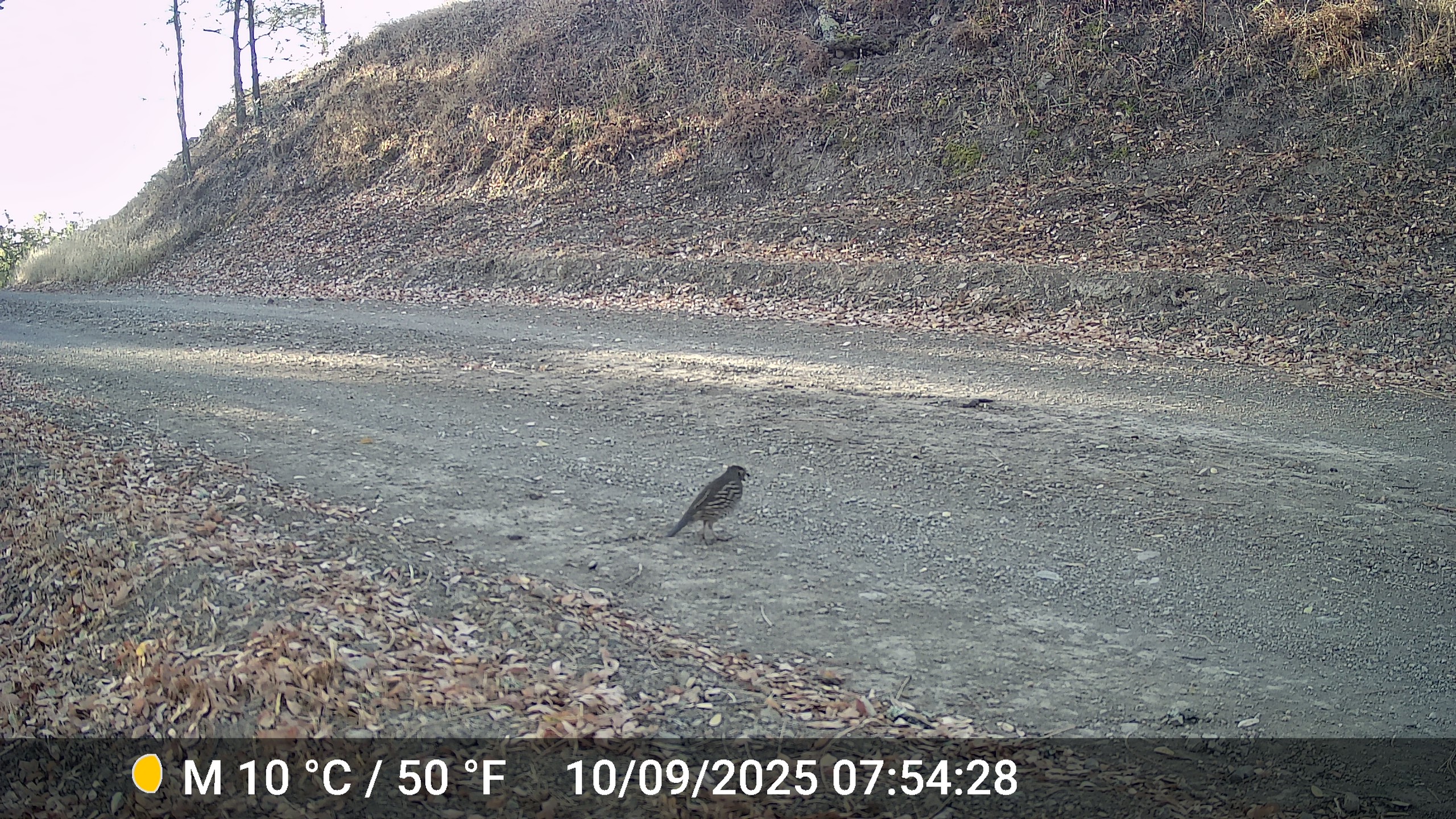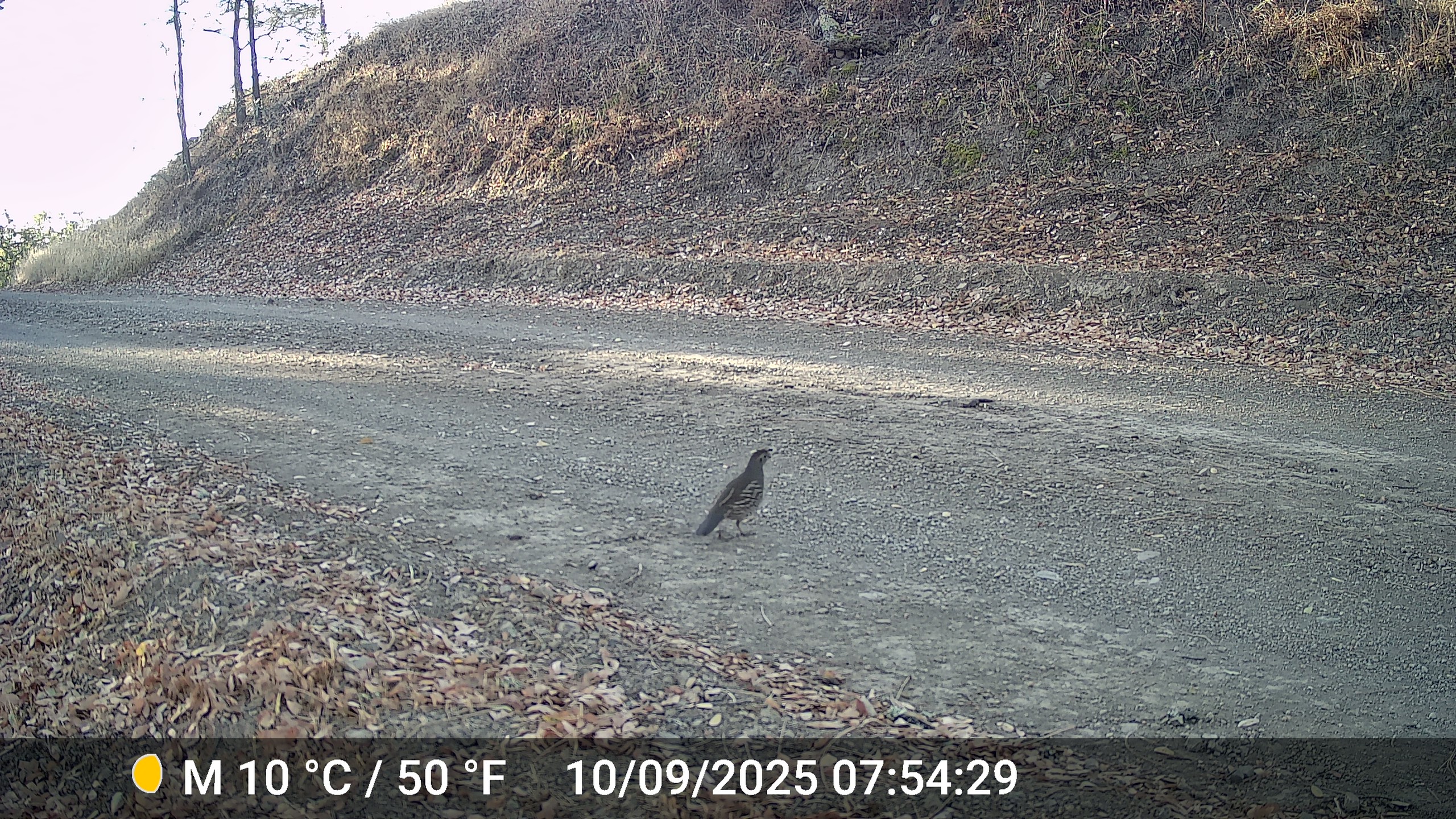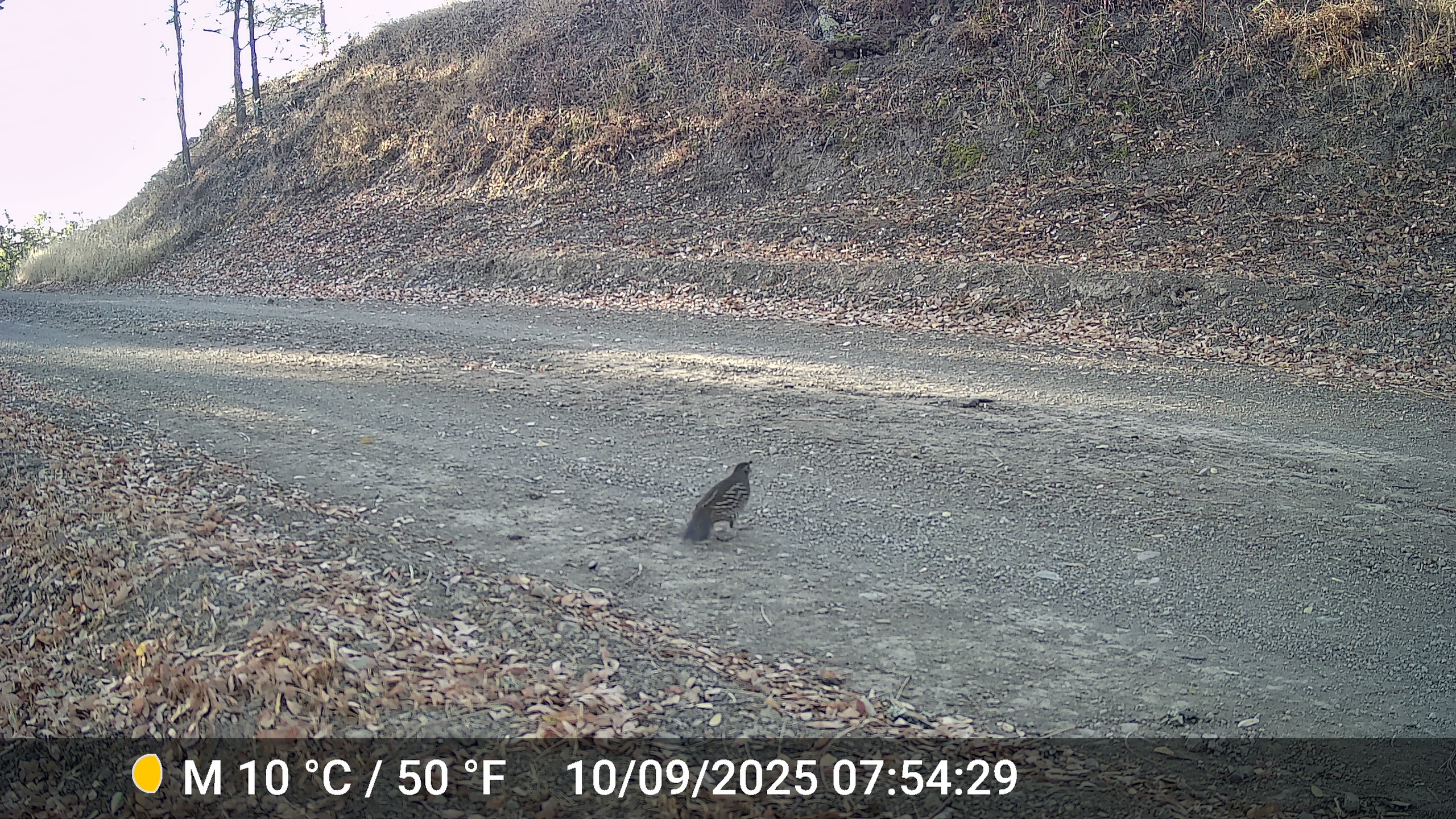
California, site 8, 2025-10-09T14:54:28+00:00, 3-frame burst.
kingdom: Animalia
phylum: Chordata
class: Aves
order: Galliformes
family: Odontophoridae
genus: Callipepla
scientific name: Callipepla californica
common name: california quail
California quail (Callipepla californica).